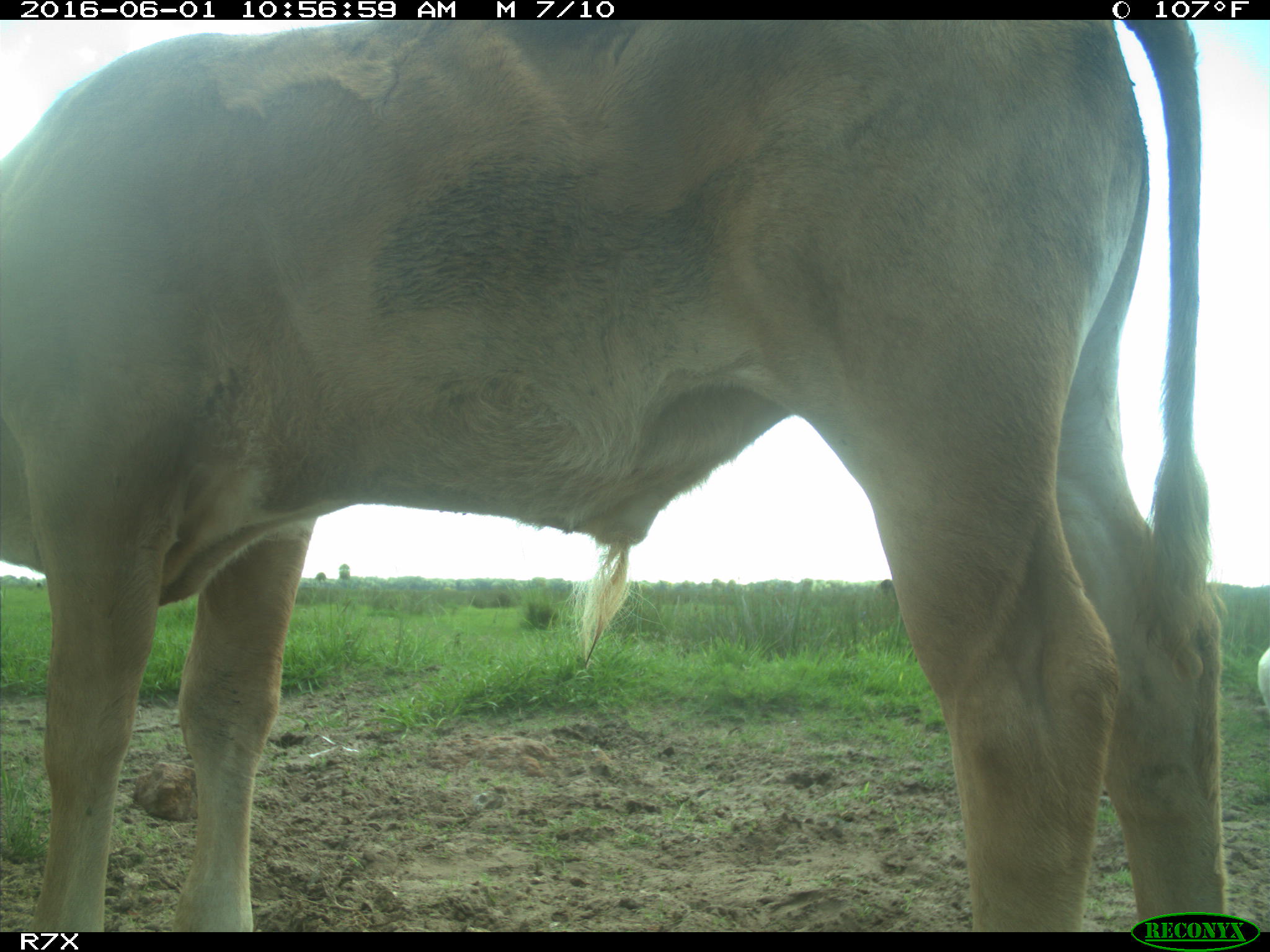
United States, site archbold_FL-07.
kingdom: Animalia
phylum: Chordata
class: Mammalia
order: Artiodactyla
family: Bovidae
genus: Bos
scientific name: Bos taurus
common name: domestic cow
Bos taurus (domestic cow).